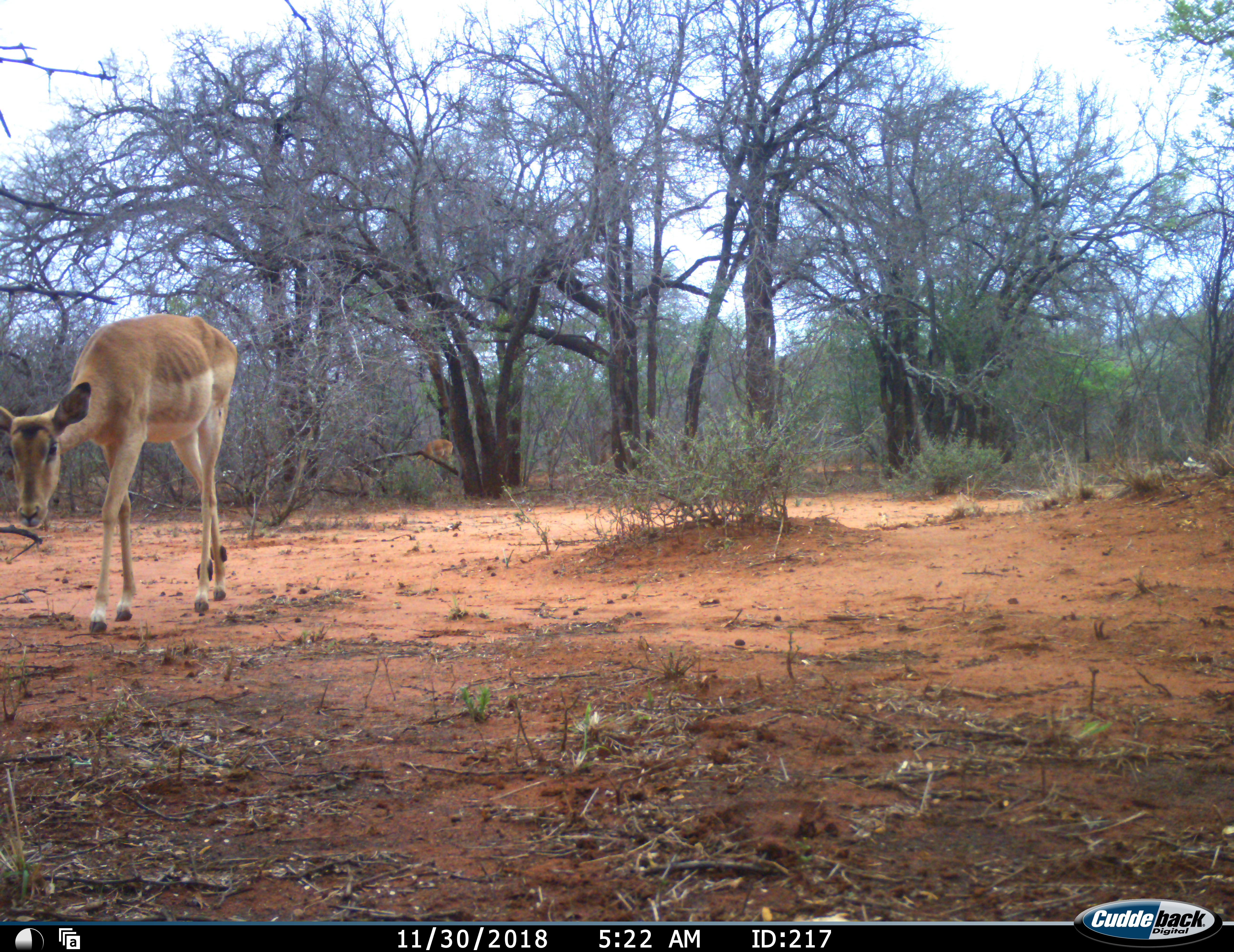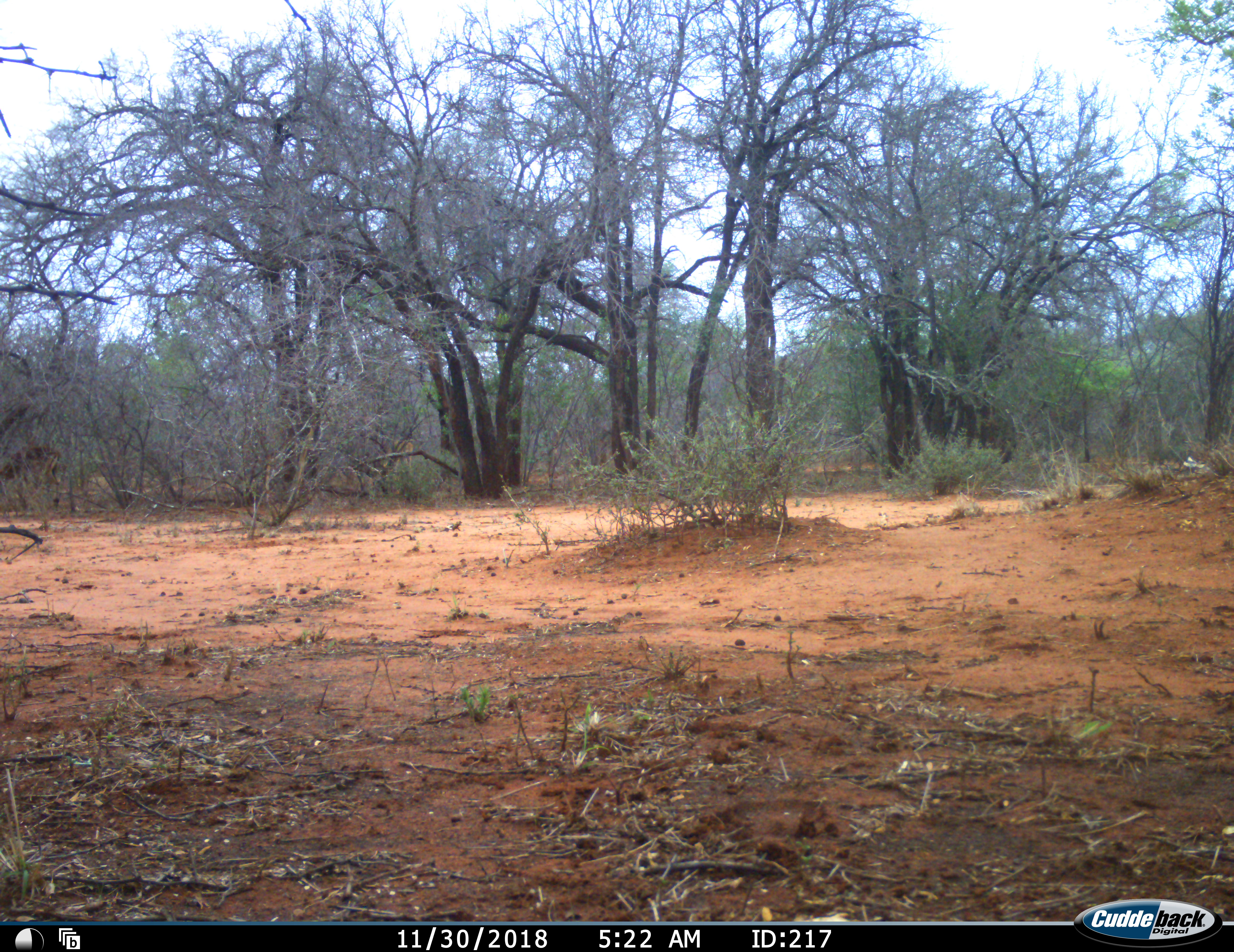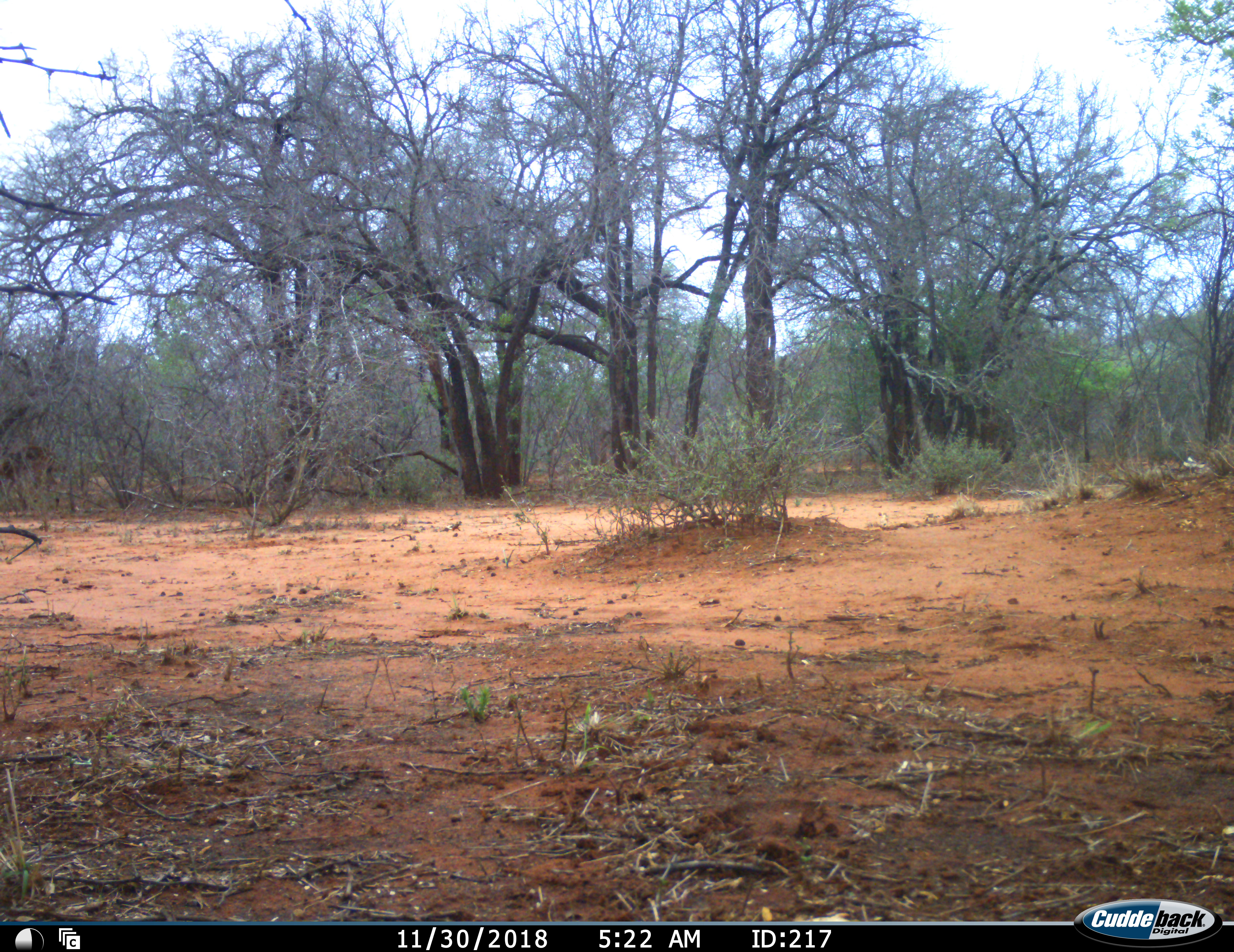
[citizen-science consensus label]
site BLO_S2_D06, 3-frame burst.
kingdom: Animalia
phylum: Chordata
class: Mammalia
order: Artiodactyla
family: Bovidae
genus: Aepyceros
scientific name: Aepyceros melampus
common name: impala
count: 2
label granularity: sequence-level